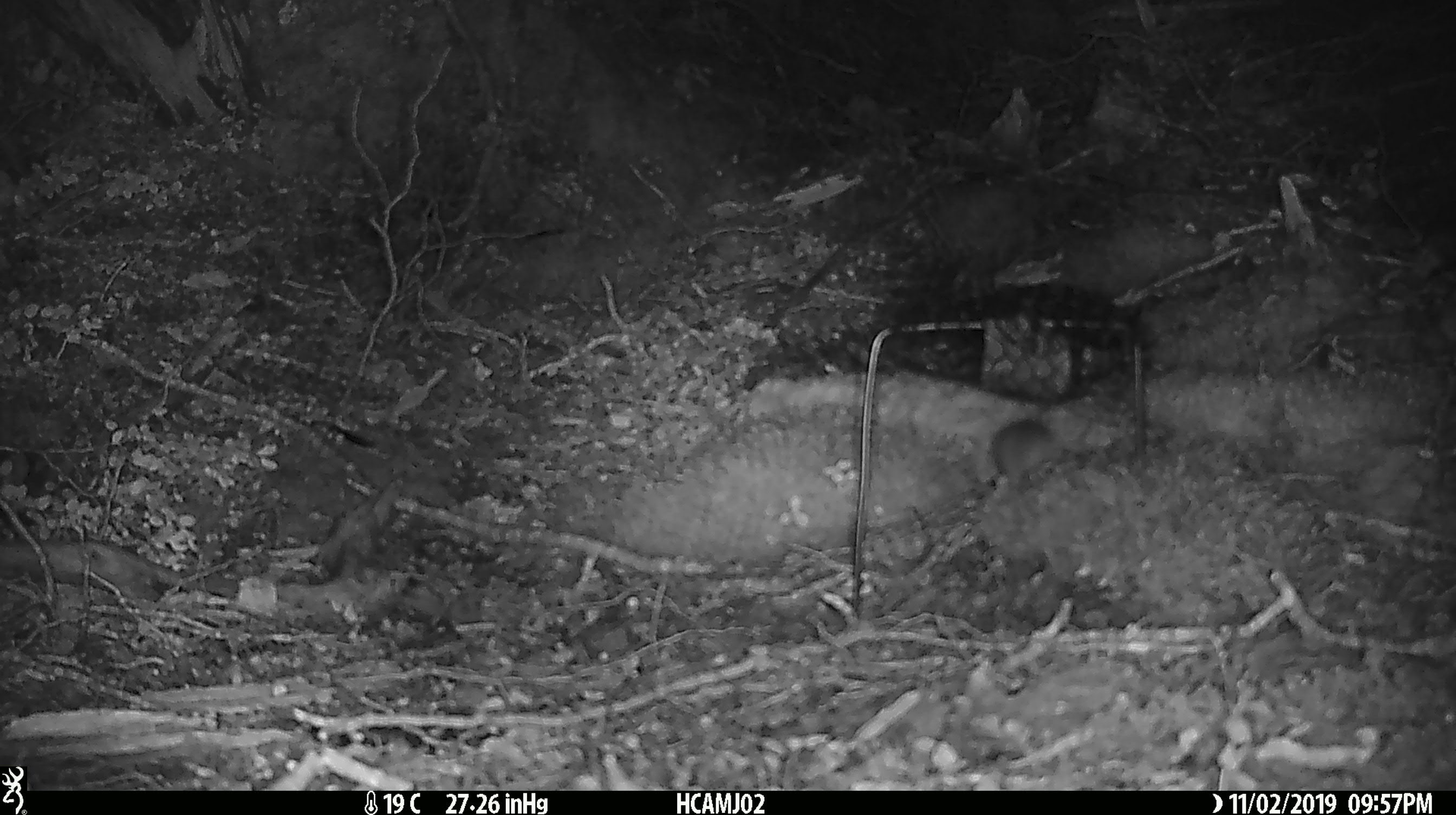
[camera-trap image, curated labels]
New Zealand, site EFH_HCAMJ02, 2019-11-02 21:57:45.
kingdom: Animalia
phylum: Chordata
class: Mammalia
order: Rodentia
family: Muridae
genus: Mus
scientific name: Mus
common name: mouse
Mouse (Mus).